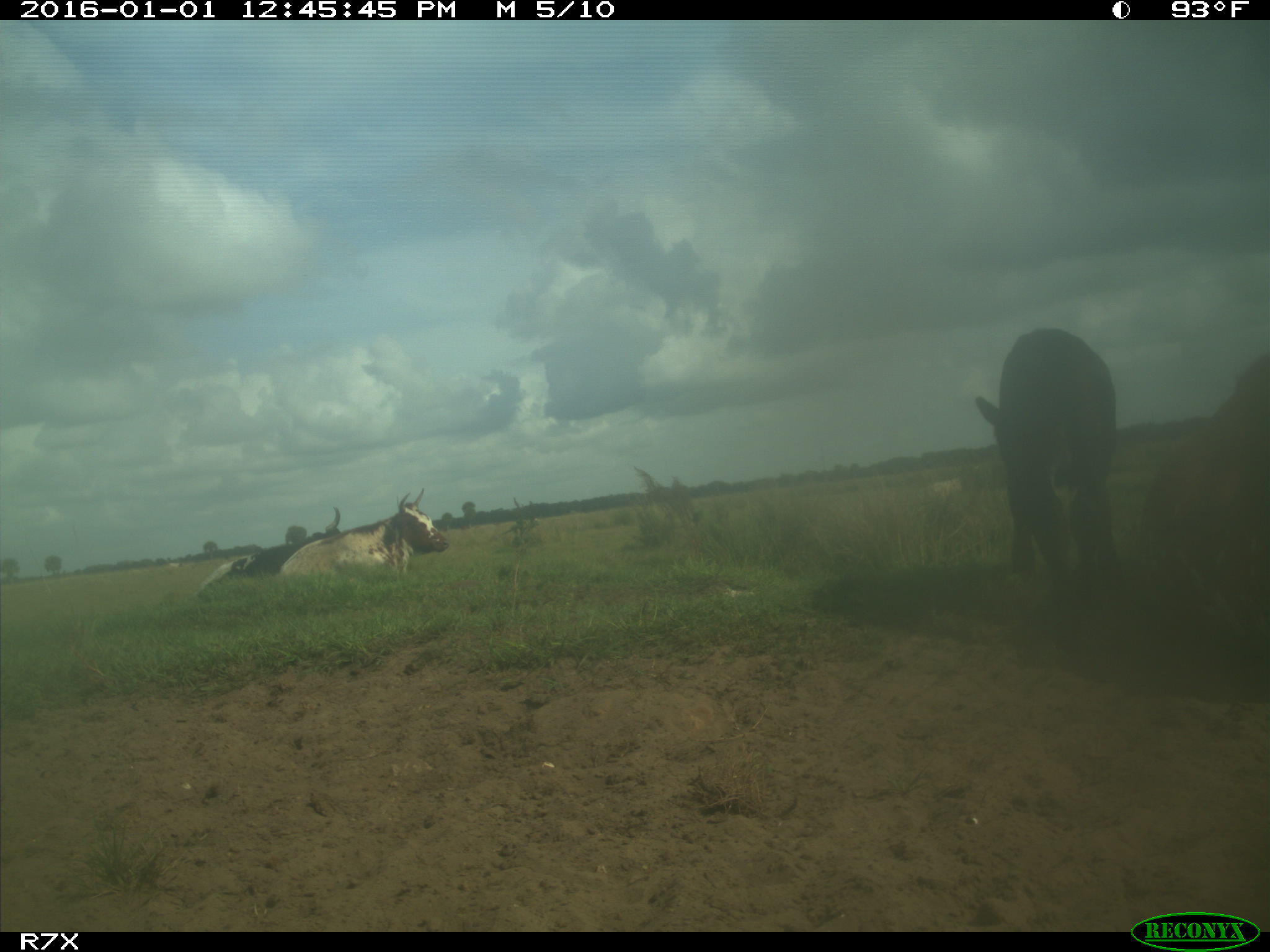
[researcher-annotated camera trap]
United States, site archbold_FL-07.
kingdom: Animalia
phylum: Chordata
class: Mammalia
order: Artiodactyla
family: Bovidae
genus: Bos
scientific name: Bos taurus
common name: domestic cow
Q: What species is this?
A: Bos taurus (domestic cow).